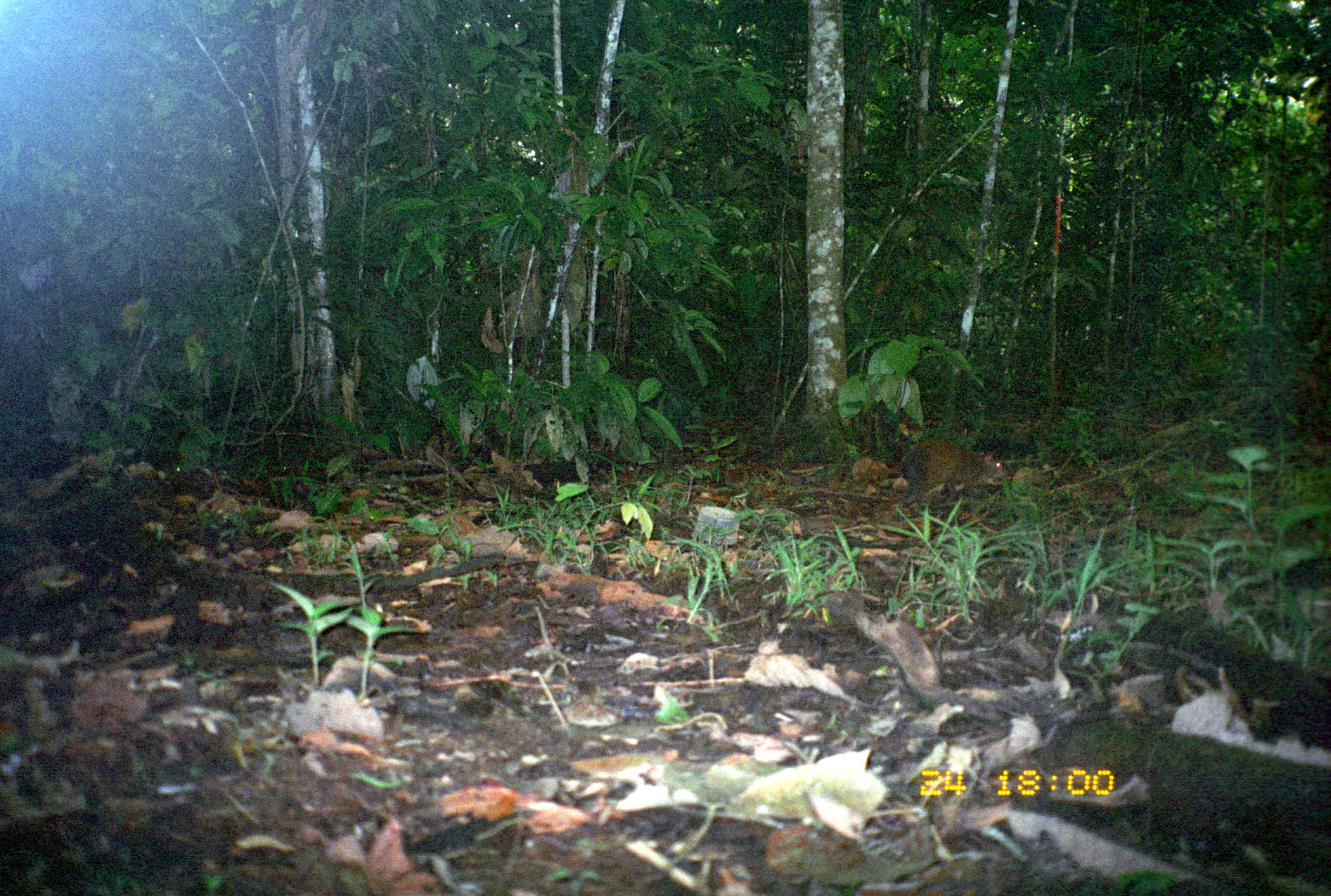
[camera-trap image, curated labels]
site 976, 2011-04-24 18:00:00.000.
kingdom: Animalia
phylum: Chordata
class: Mammalia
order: Rodentia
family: Dasyproctidae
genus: Dasyprocta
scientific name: Dasyprocta punctata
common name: central american agouti